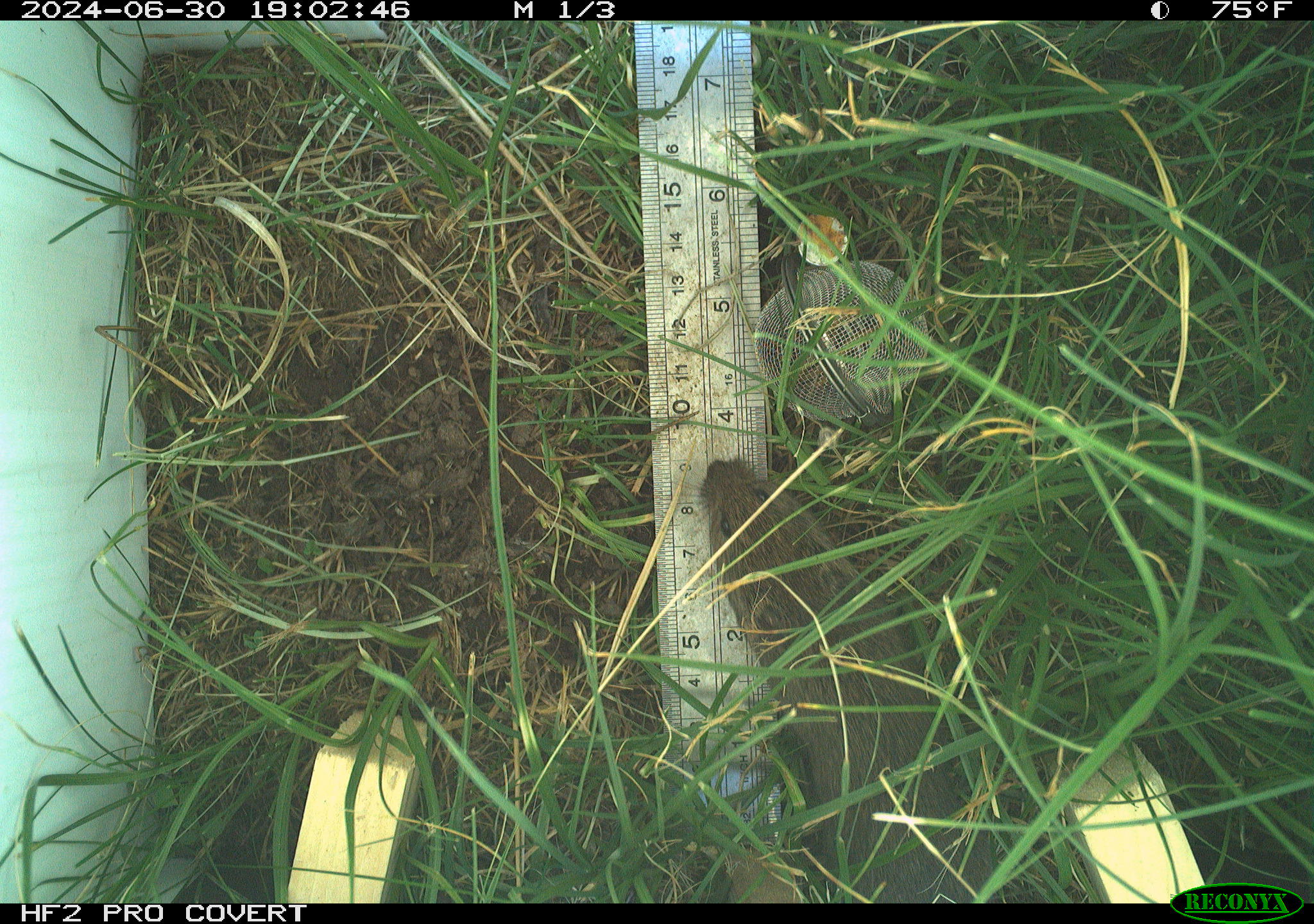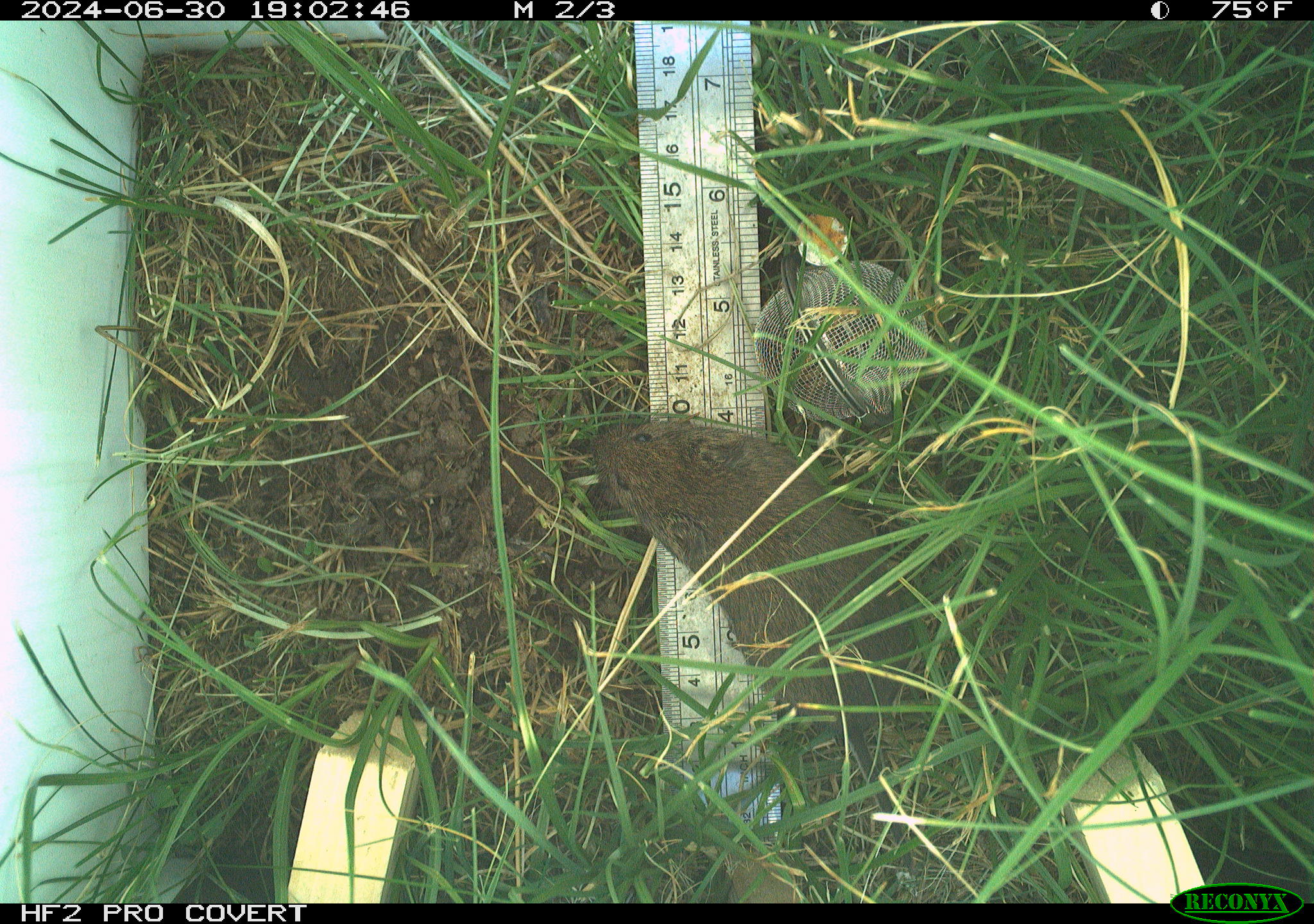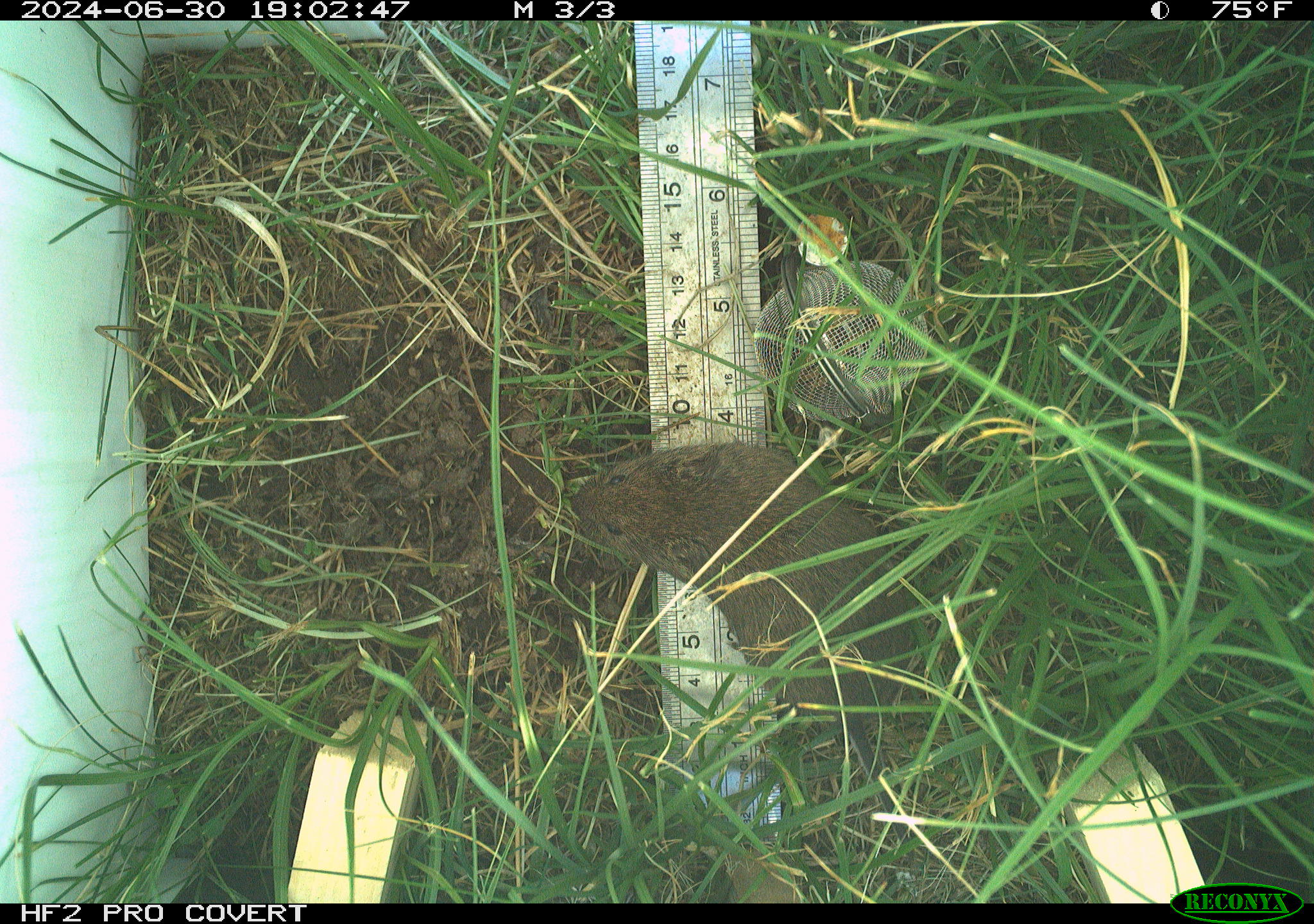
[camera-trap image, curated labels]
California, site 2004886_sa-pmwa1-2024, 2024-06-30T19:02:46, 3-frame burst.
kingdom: Animalia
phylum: Chordata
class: Mammalia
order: Rodentia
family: Cricetidae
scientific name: Arvicolinae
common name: voles, lemmings, and muskrats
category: arvicolinae subfamily